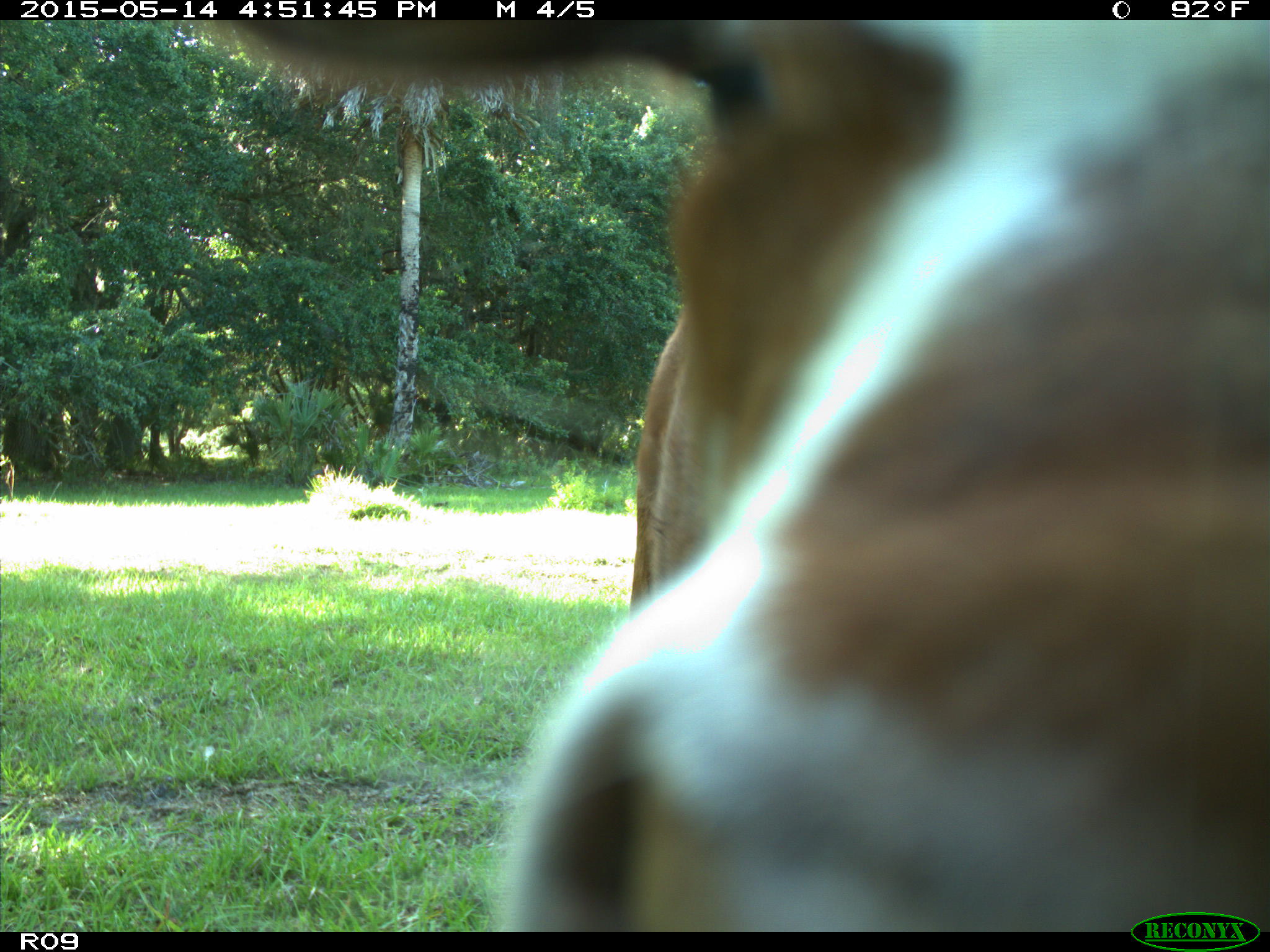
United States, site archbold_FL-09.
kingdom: Animalia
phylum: Chordata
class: Mammalia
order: Artiodactyla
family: Bovidae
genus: Bos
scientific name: Bos taurus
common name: domestic cow